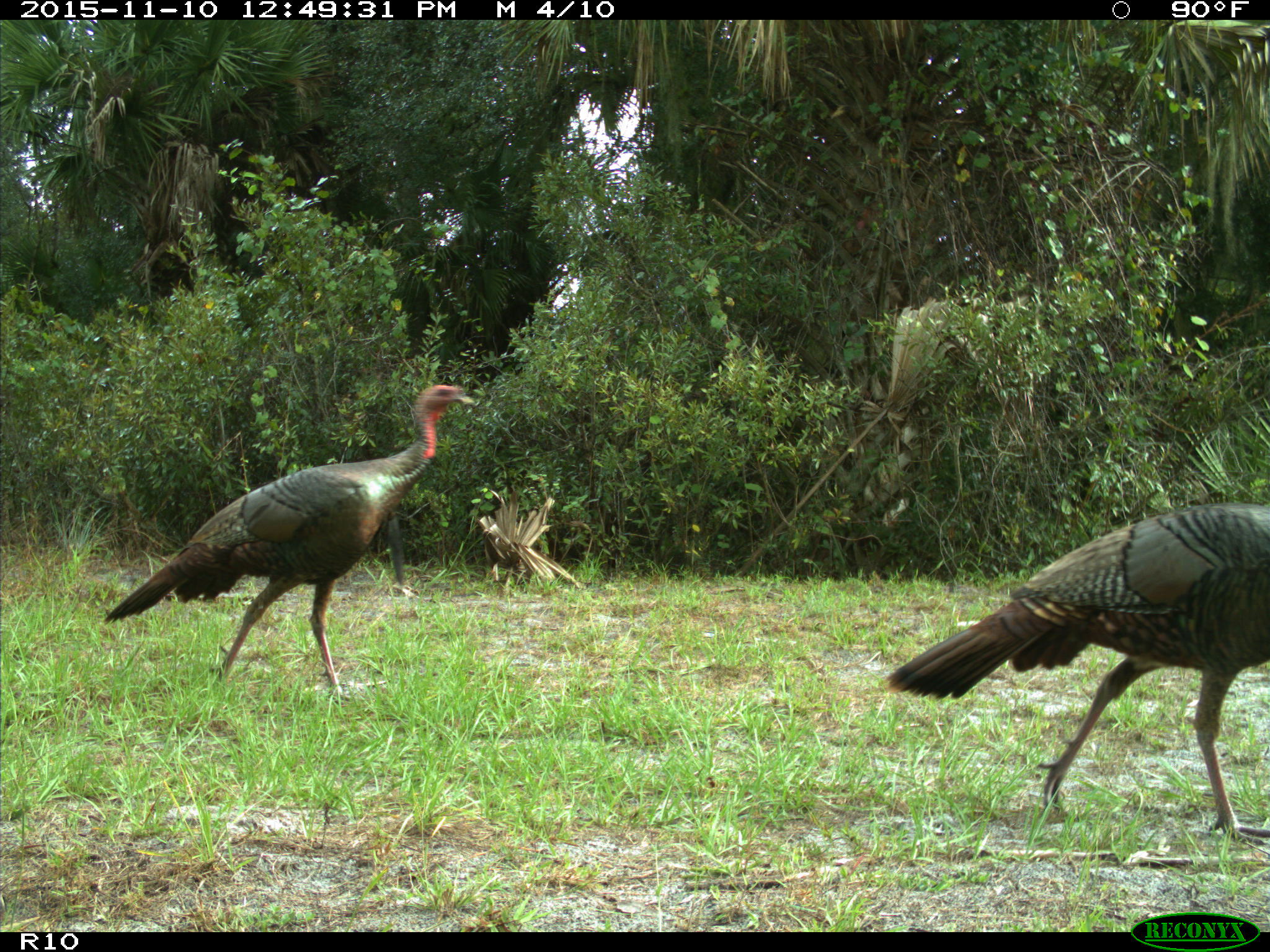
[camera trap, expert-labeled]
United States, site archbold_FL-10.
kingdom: Animalia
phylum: Chordata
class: Aves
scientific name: Aves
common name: birds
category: unidentified bird